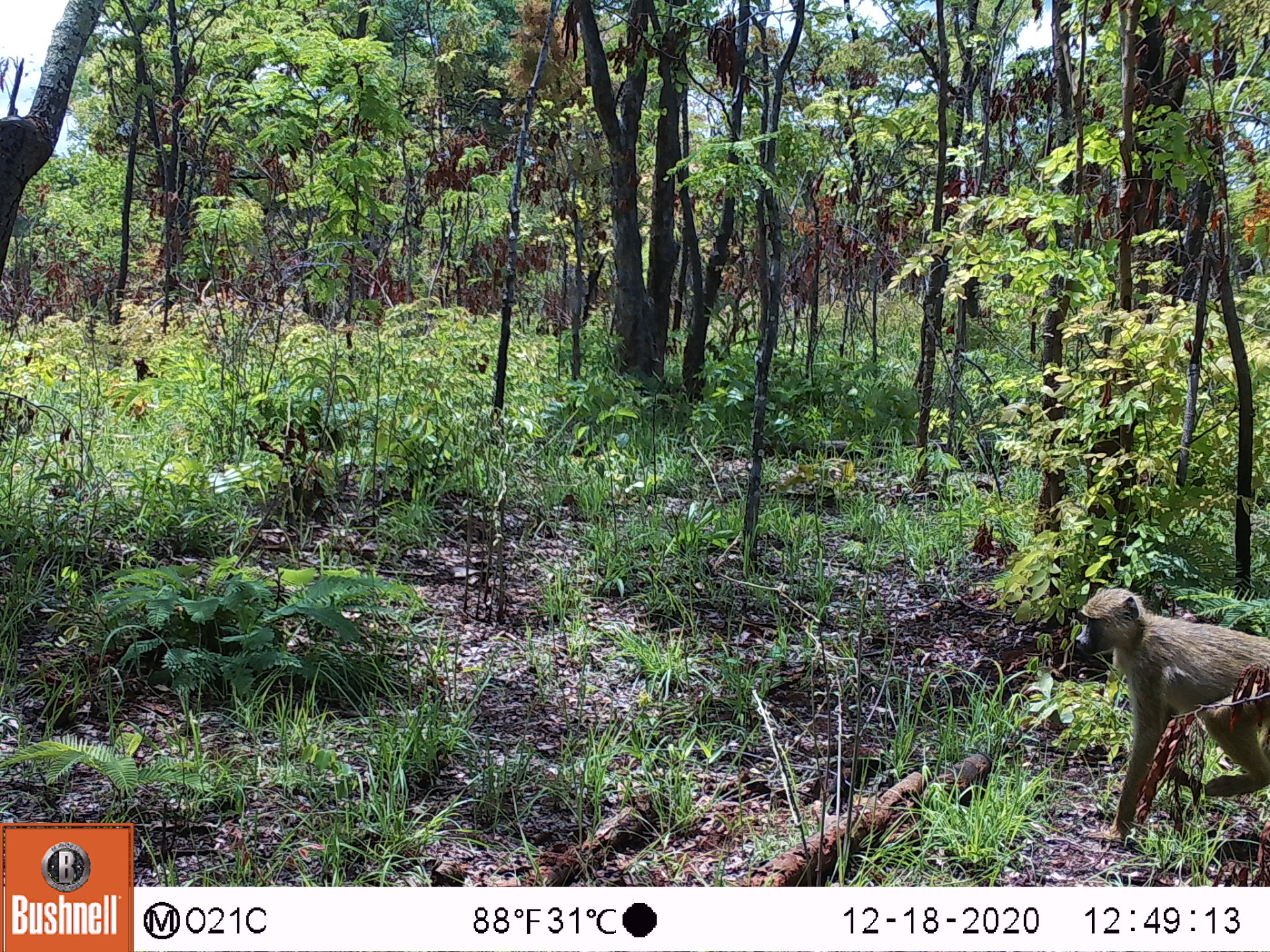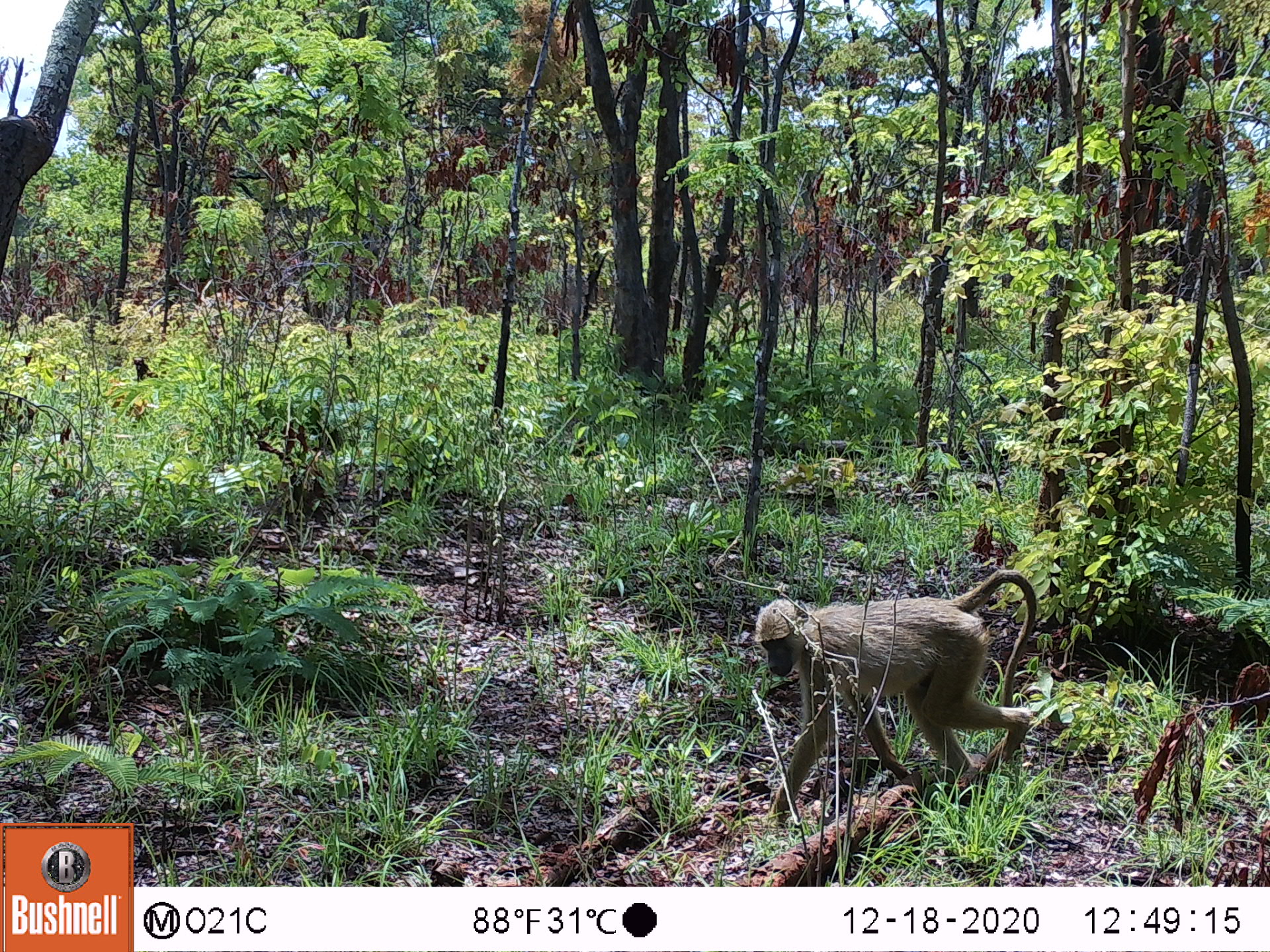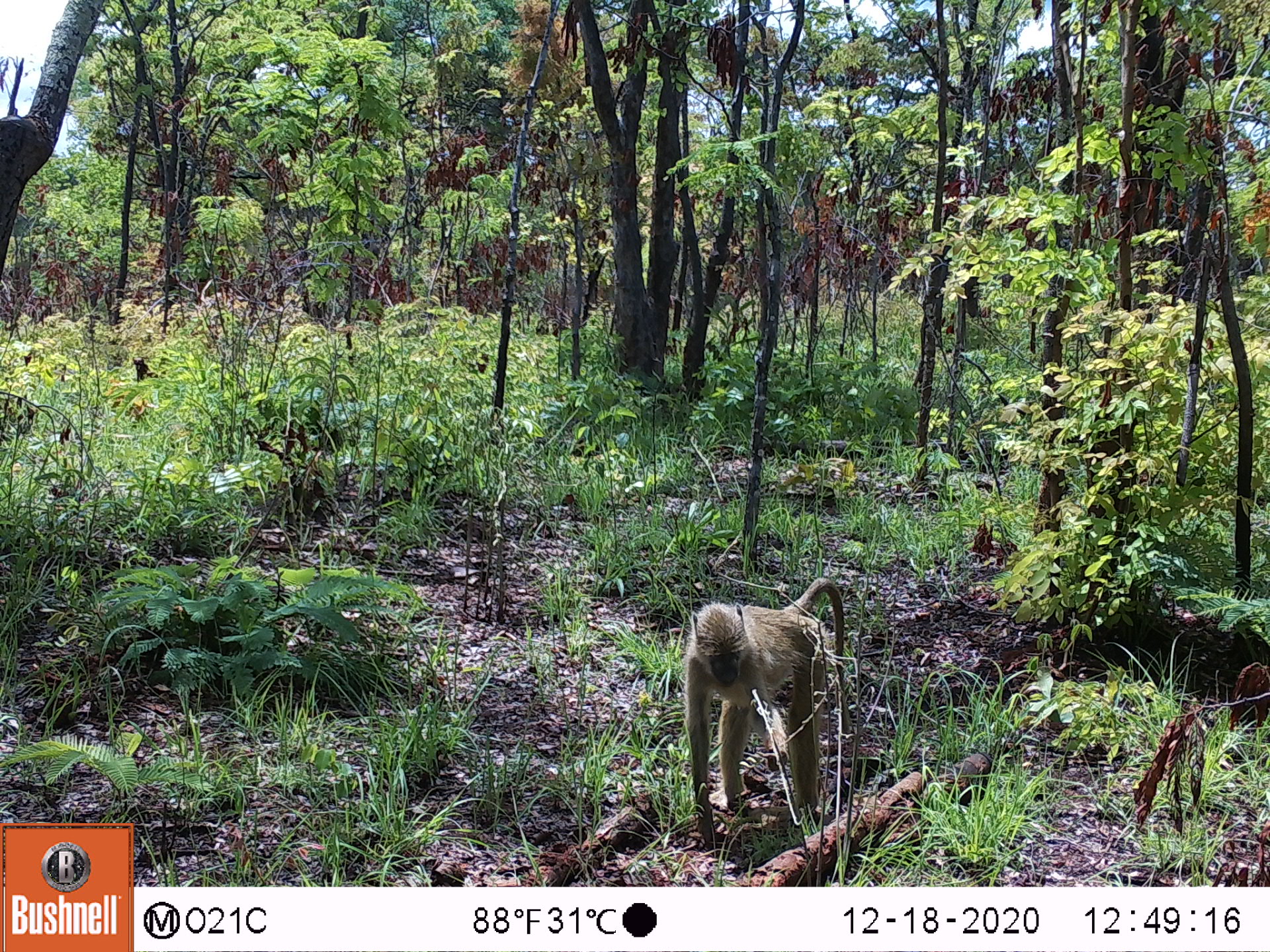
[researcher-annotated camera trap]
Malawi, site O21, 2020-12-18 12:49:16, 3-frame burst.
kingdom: Animalia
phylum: Chordata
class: Mammalia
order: Primates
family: Cercopithecidae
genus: Papio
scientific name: Papio cynocephalus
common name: yellow baboon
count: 1